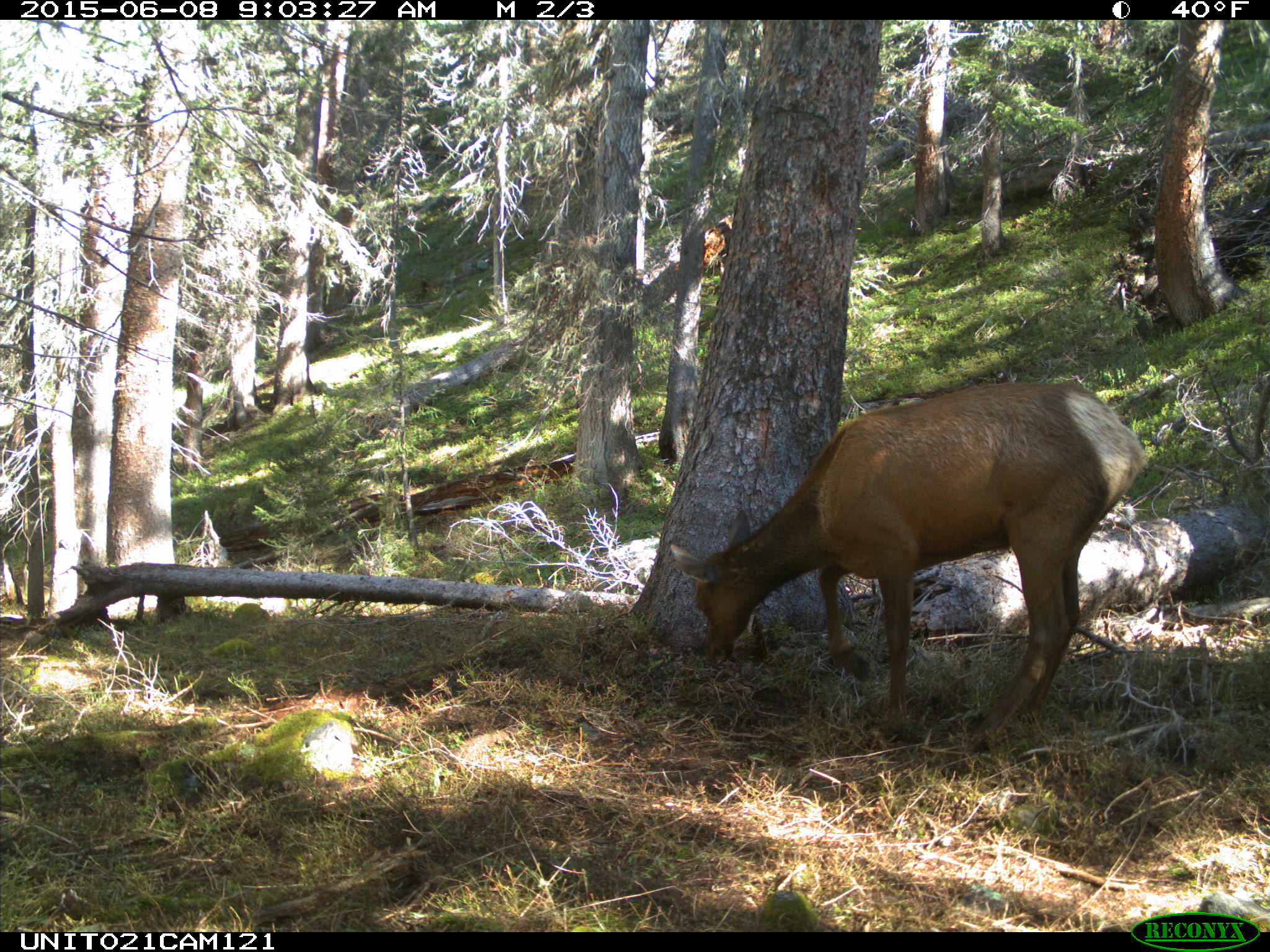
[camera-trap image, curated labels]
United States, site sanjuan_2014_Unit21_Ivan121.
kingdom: Animalia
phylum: Chordata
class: Mammalia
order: Artiodactyla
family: Cervidae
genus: Cervus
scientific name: Cervus elaphus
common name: red deer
Cervus elaphus (red deer).